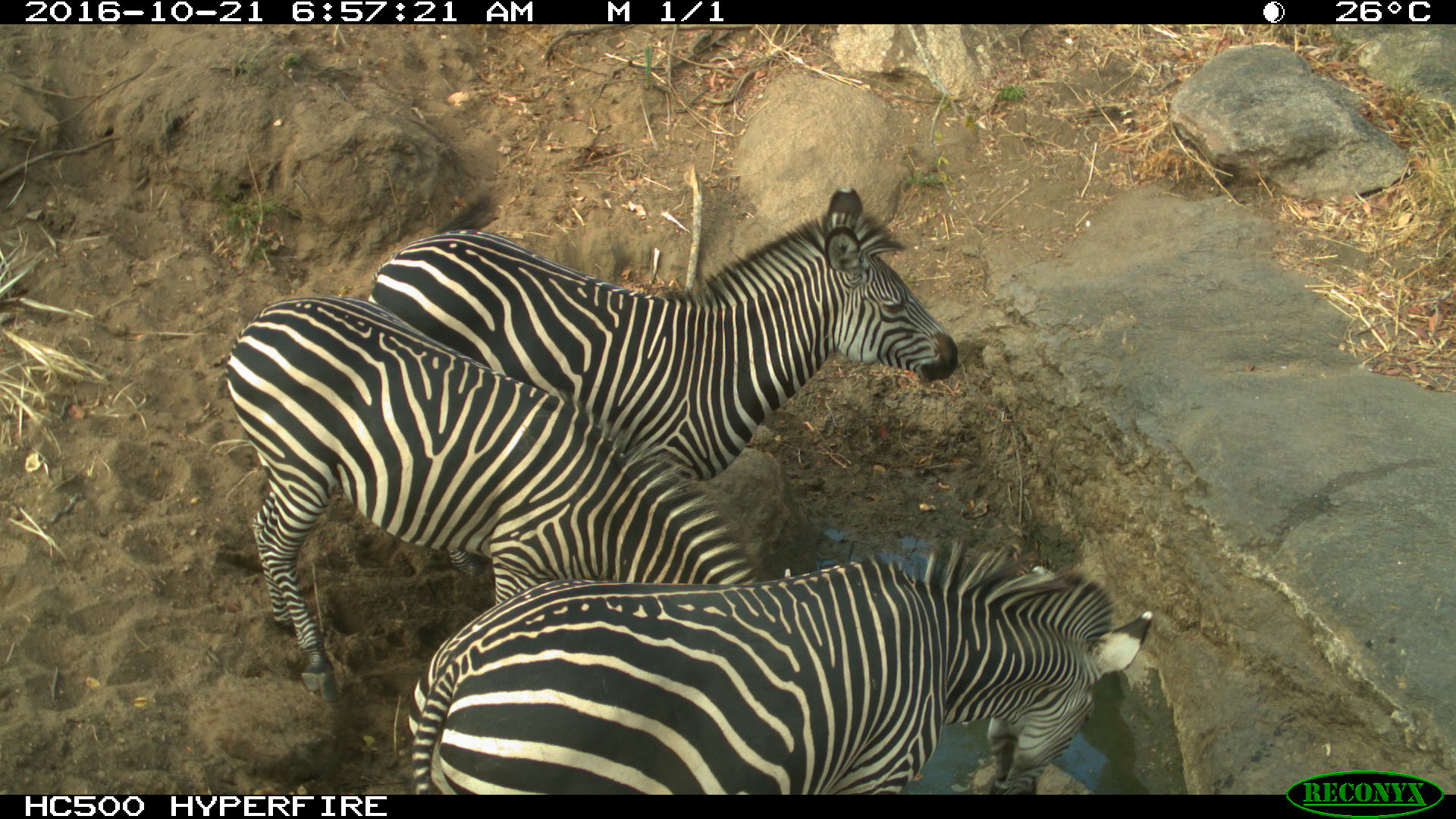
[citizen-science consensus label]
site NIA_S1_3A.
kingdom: Animalia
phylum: Chordata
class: Mammalia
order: Perissodactyla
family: Equidae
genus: Equus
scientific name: Equus quagga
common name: plains zebra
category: zebraplains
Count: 3.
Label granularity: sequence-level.